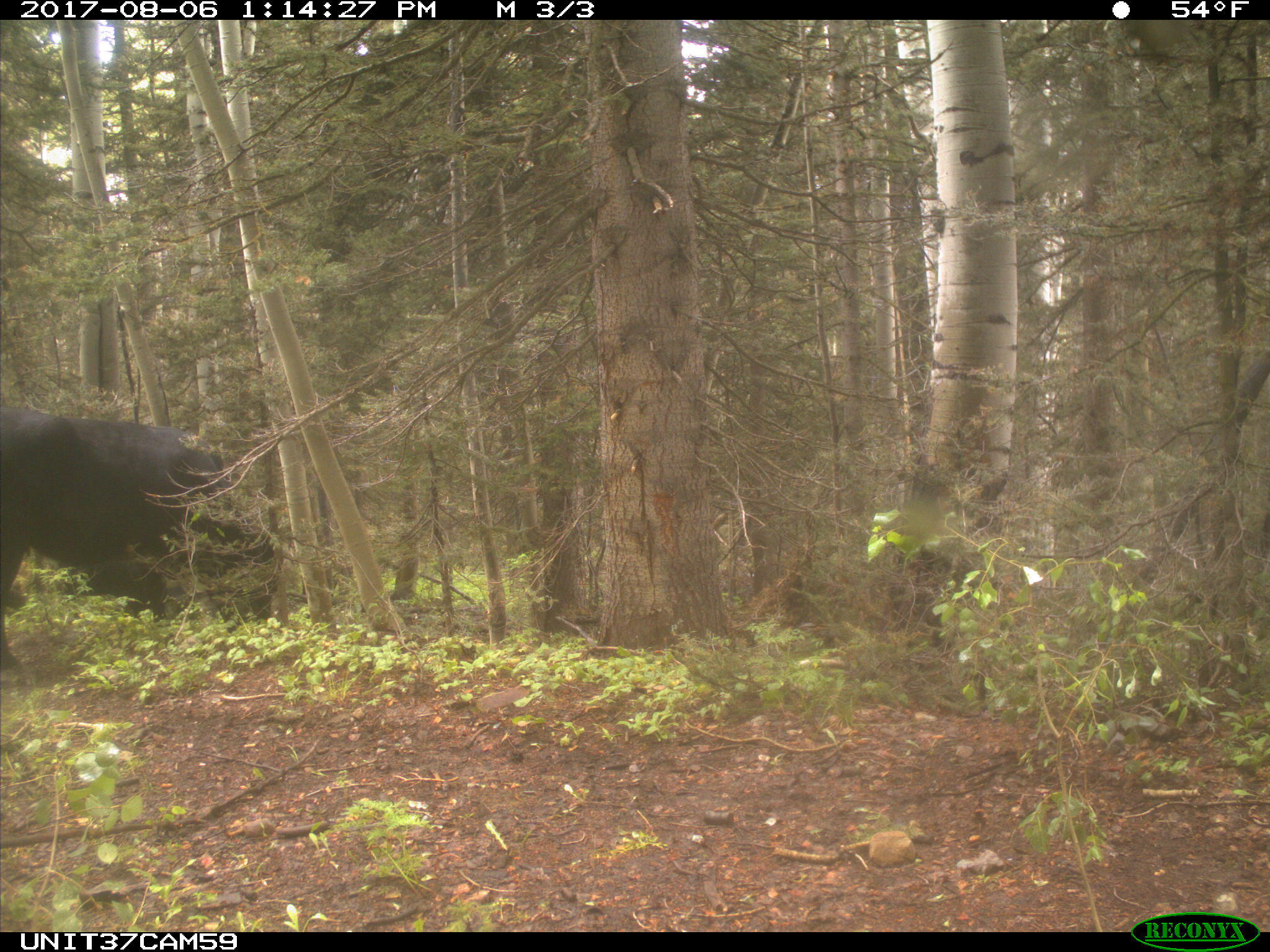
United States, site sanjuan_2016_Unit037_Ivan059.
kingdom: Animalia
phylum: Chordata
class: Mammalia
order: Artiodactyla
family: Bovidae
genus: Bos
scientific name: Bos taurus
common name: domestic cow